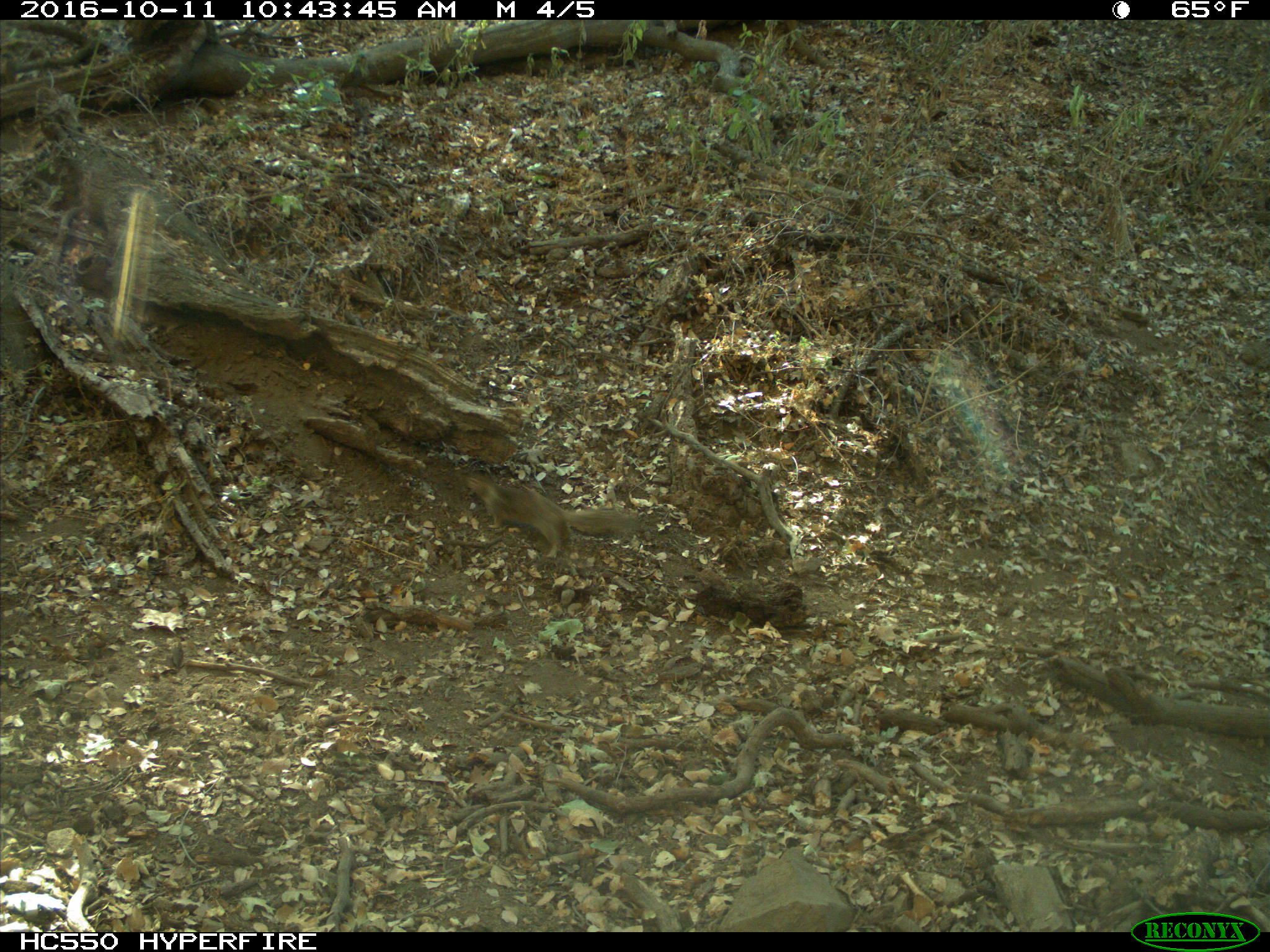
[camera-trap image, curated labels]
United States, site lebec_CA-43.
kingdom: Animalia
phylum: Chordata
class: Mammalia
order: Rodentia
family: Sciuridae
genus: Otospermophilus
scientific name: Otospermophilus beecheyi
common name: california ground squirrel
Otospermophilus beecheyi (california ground squirrel).